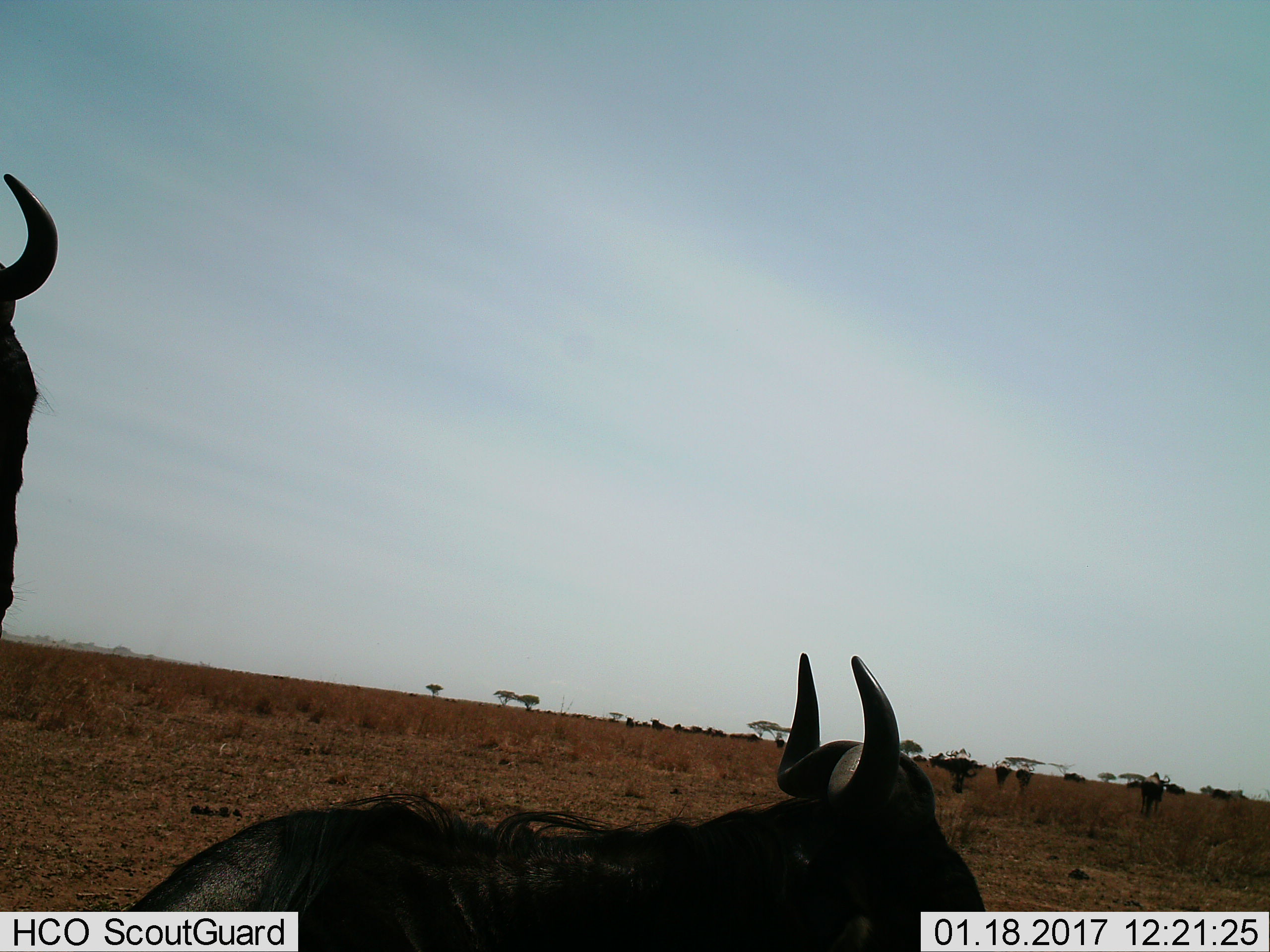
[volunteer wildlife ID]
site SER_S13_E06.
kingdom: Animalia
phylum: Chordata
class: Mammalia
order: Artiodactyla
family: Bovidae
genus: Connochaetes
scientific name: Connochaetes taurinus taurinus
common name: blue wildebeest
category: wildebeestblue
Wildebeestblue (blue wildebeest) (Connochaetes taurinus taurinus), count 2. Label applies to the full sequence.